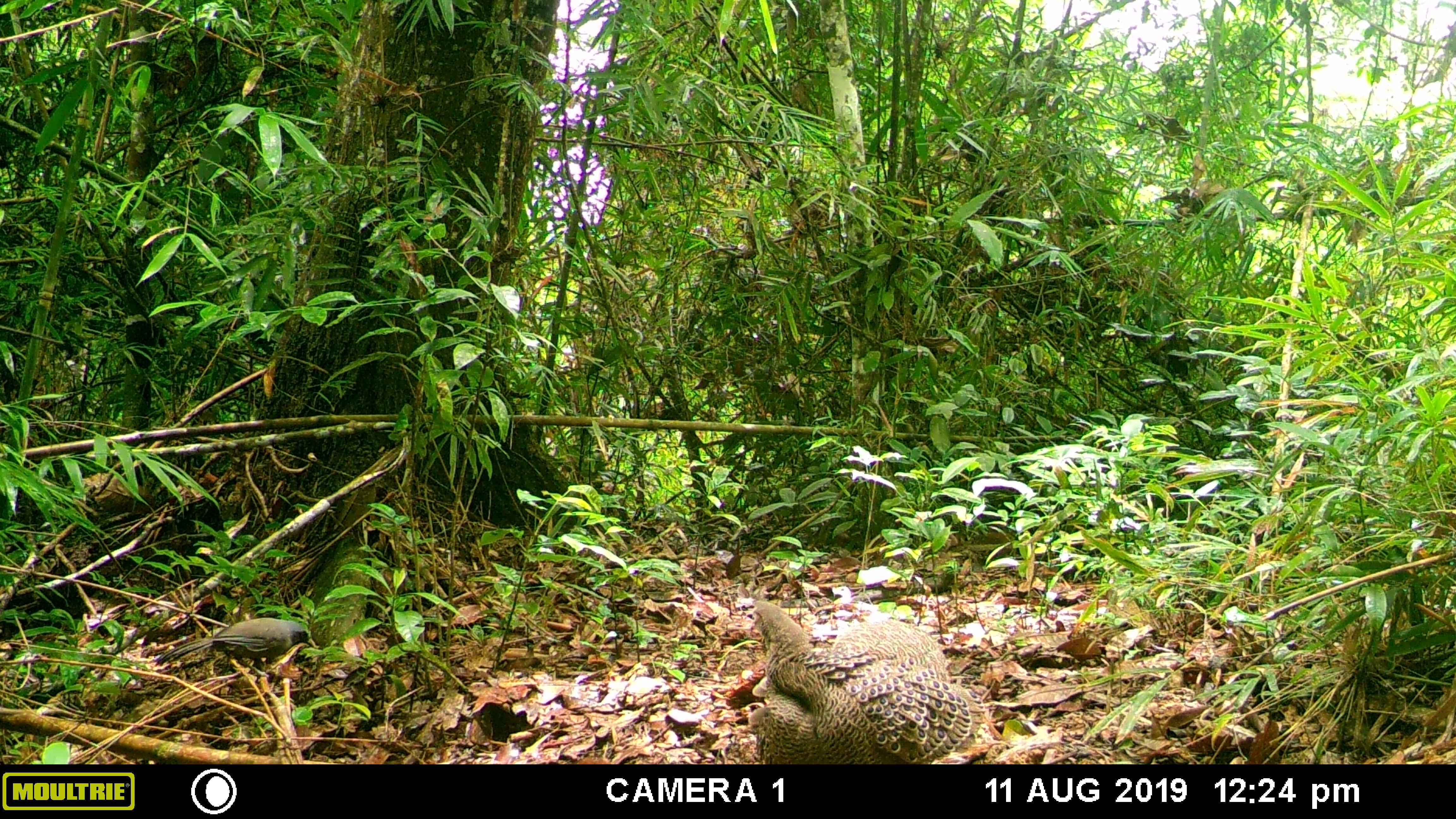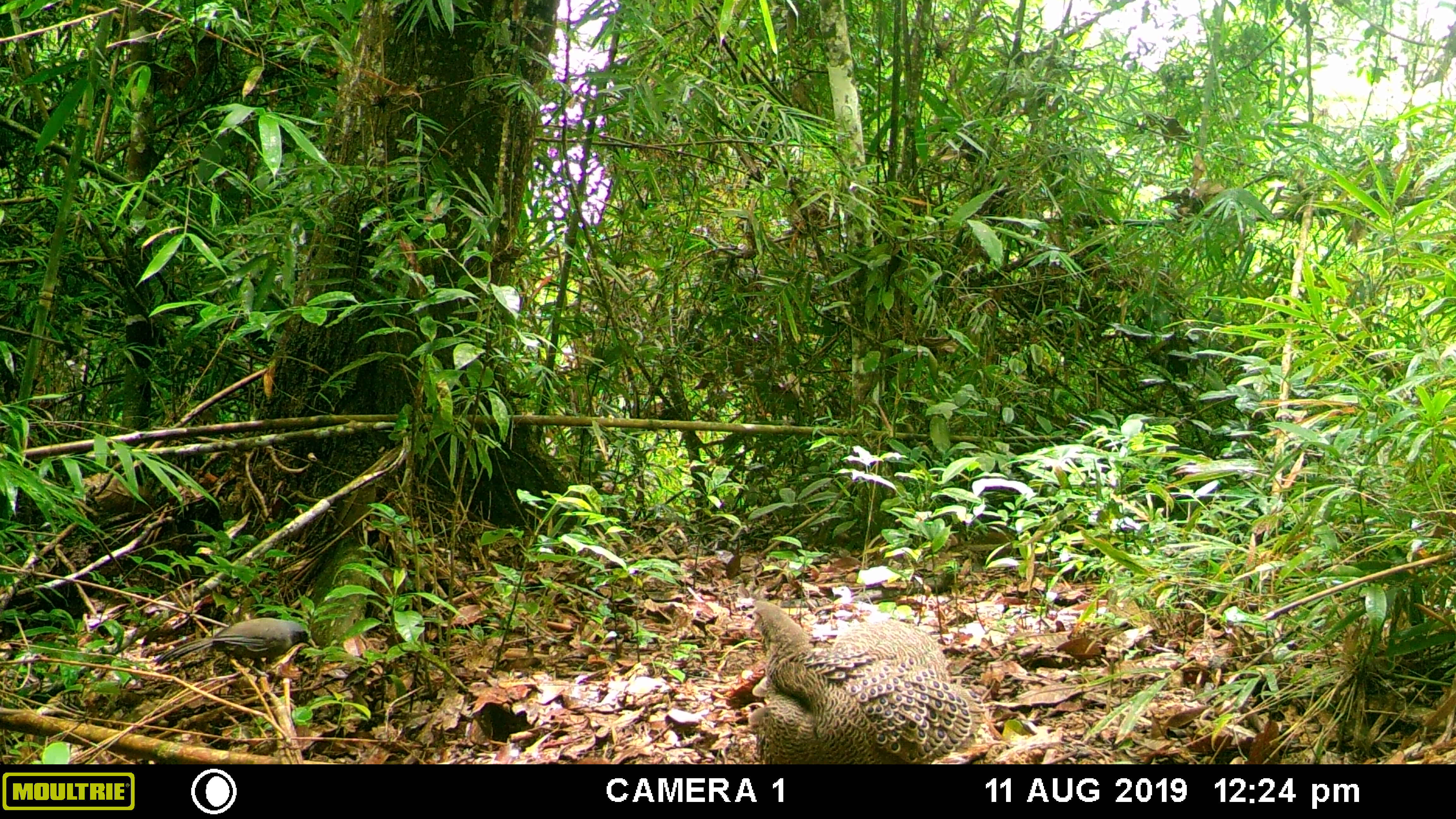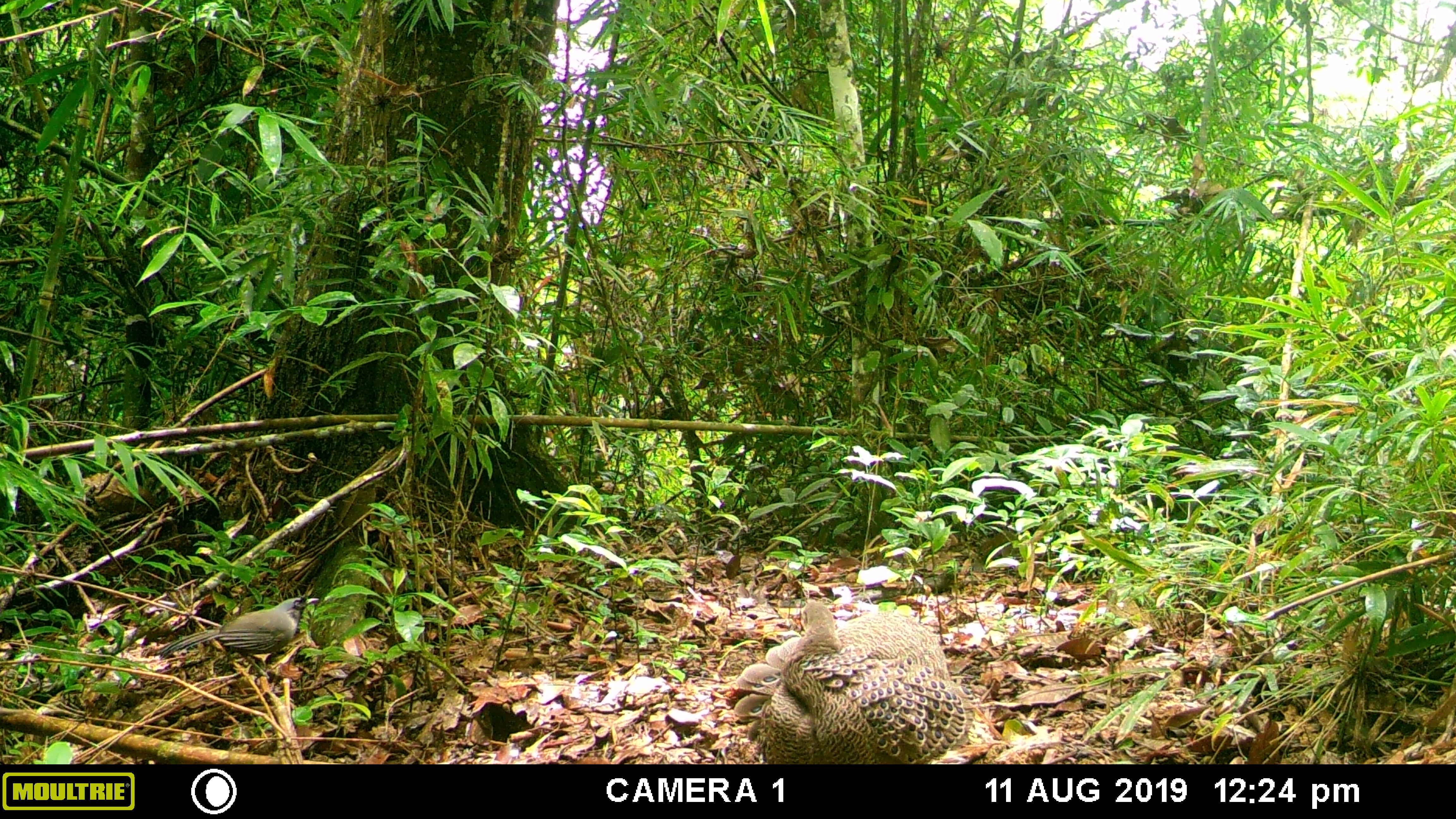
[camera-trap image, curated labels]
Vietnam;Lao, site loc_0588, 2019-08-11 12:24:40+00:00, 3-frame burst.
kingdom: Animalia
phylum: Chordata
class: Aves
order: Galliformes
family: Phasianidae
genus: Polyplectron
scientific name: Polyplectron bicalcaratum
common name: gray peacock-pheasant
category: grey peacock pheasant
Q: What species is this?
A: Grey peacock pheasant (gray peacock-pheasant) (Polyplectron bicalcaratum).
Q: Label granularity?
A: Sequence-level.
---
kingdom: Animalia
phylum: Chordata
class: Aves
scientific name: Aves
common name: bird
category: unidentified bird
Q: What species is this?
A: Unidentified bird (bird) (Aves).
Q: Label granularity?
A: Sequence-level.